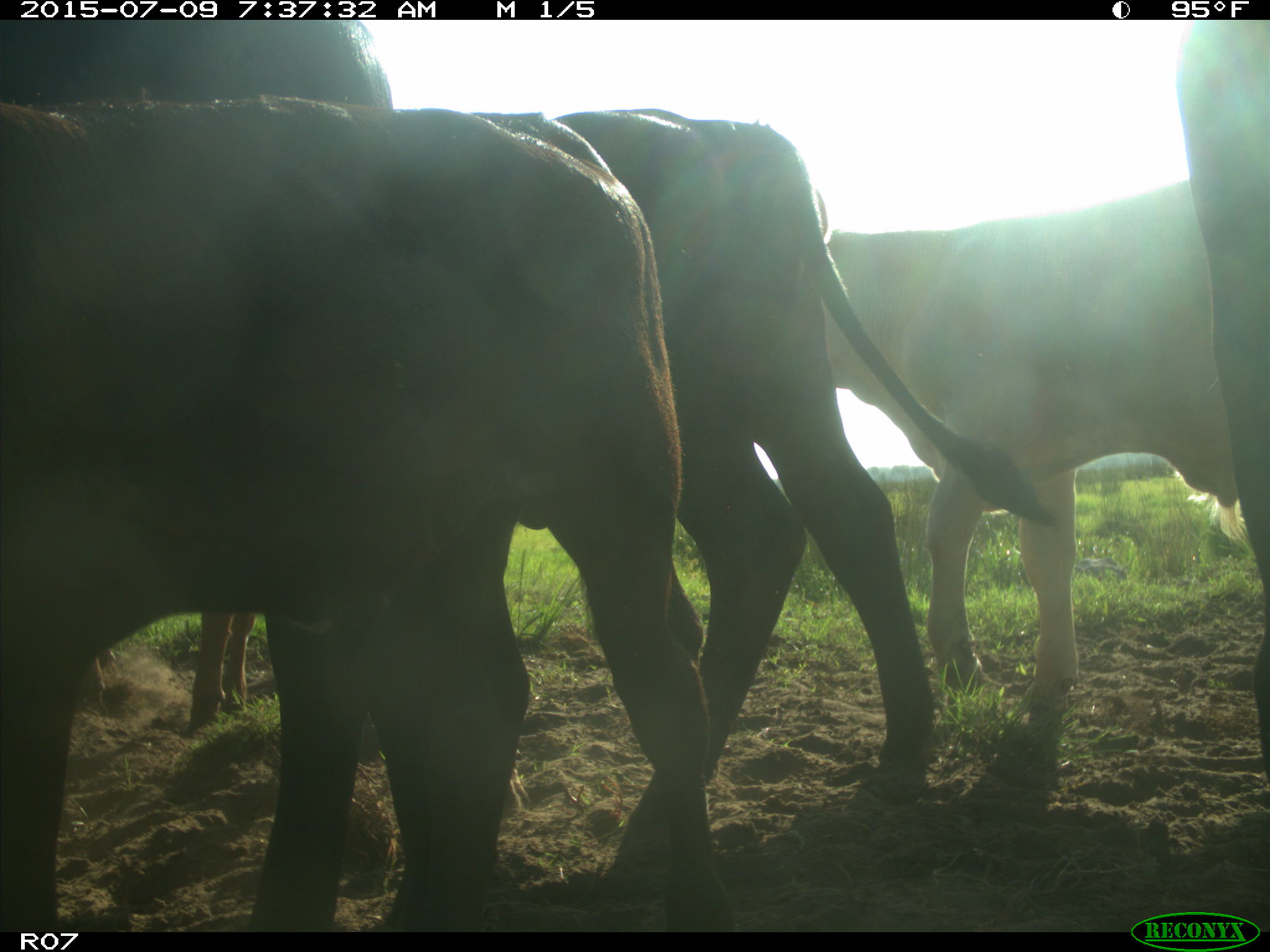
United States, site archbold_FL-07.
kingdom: Animalia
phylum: Chordata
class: Mammalia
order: Artiodactyla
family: Bovidae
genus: Bos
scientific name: Bos taurus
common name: domestic cow